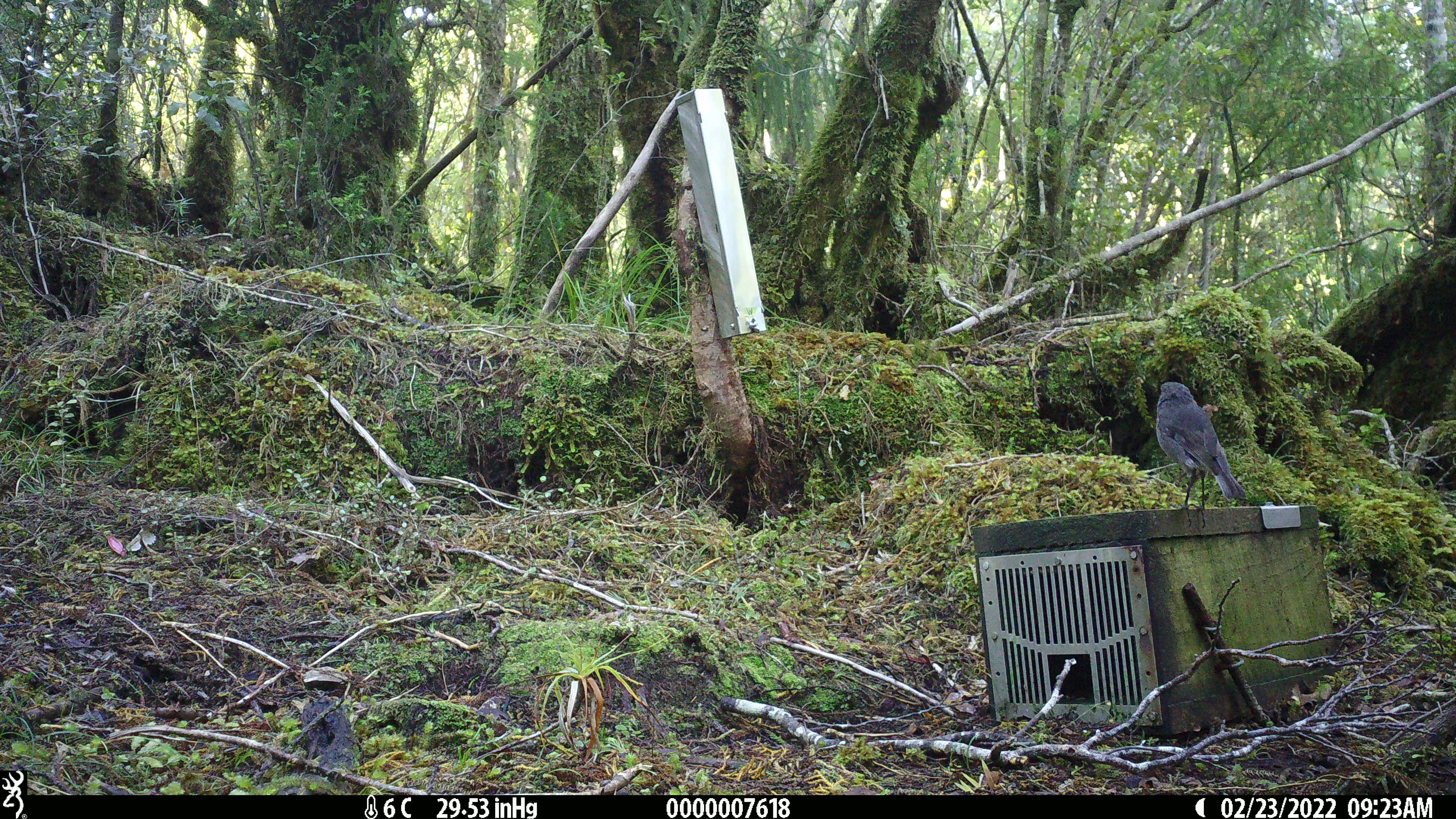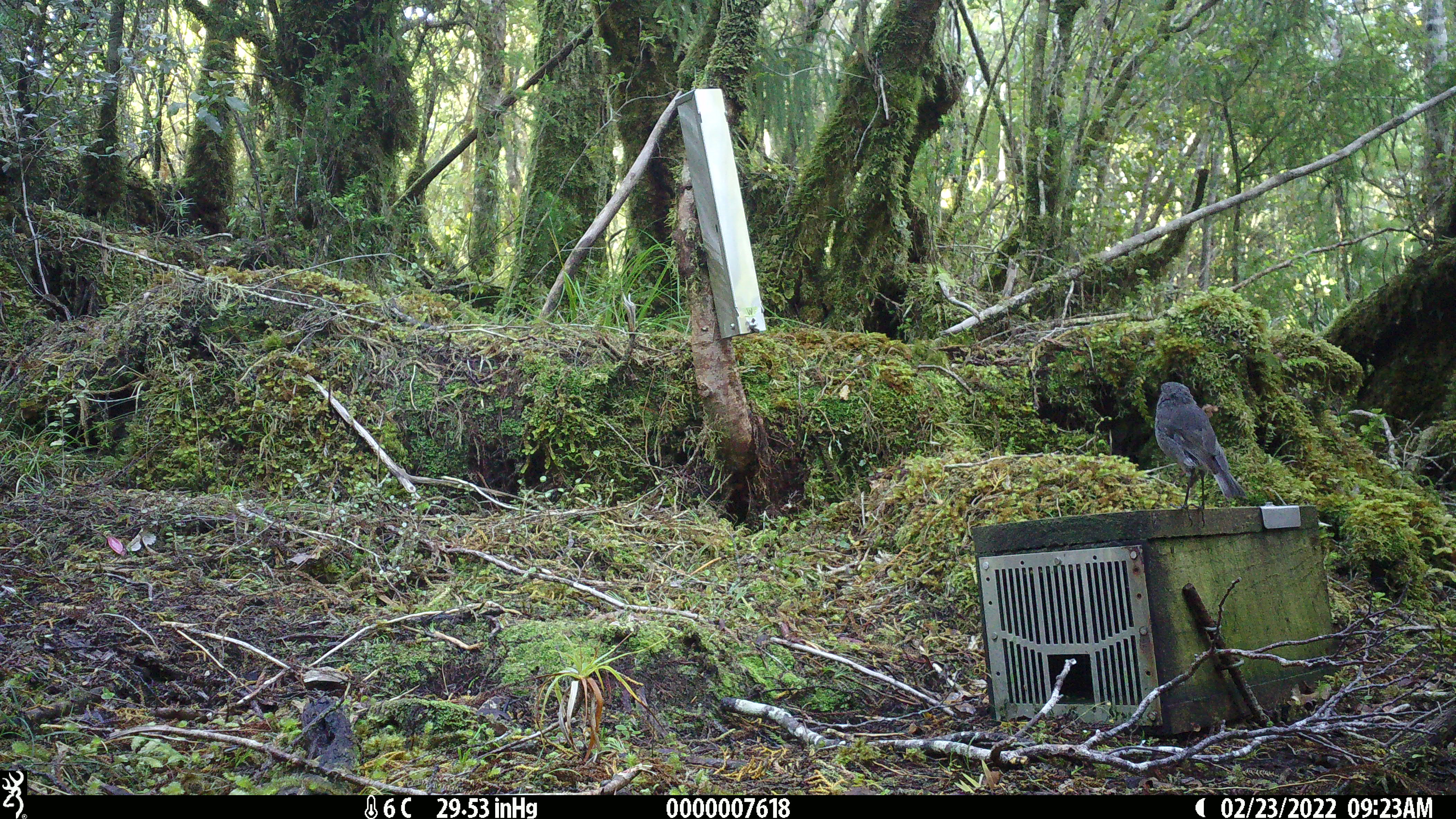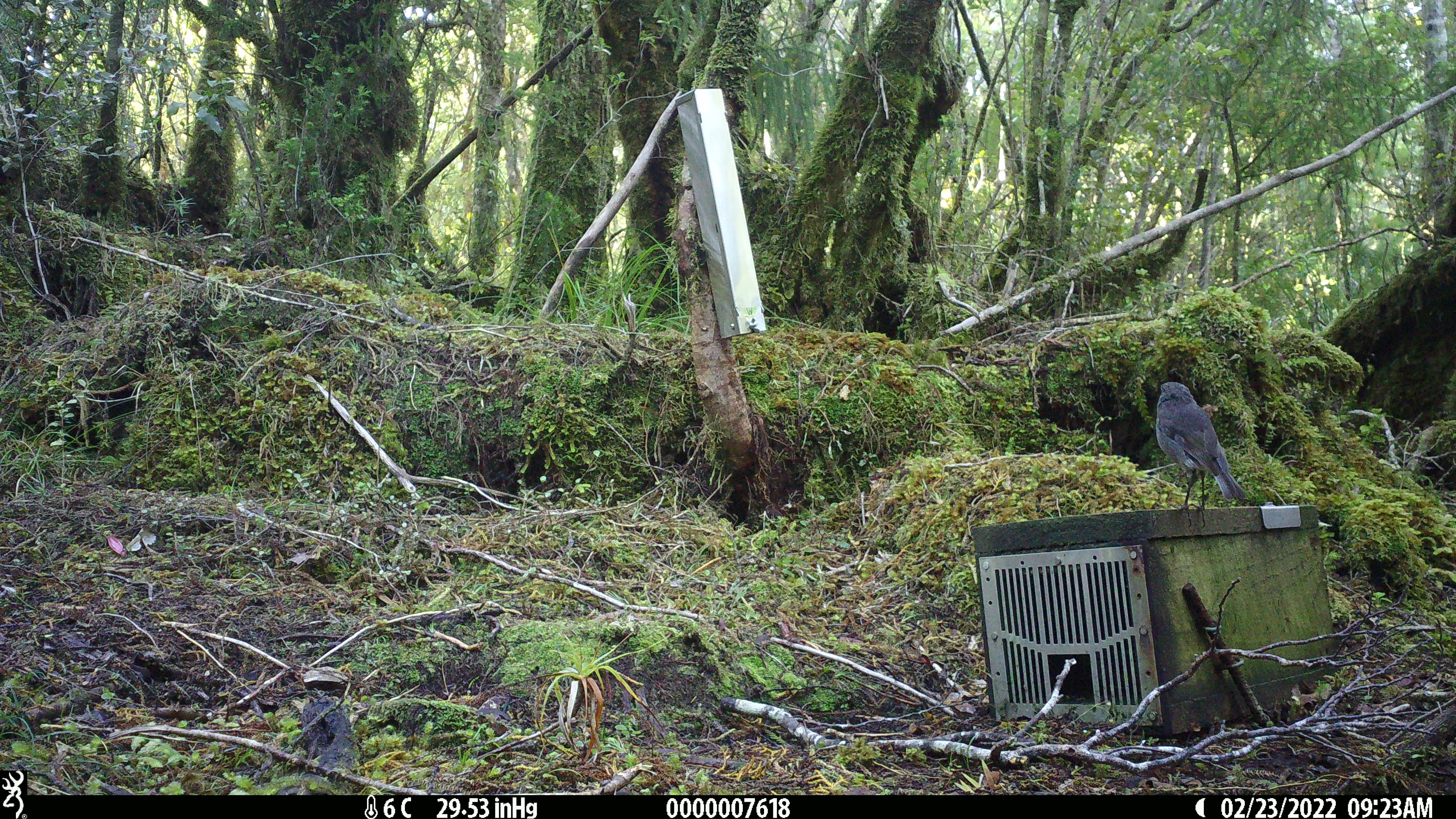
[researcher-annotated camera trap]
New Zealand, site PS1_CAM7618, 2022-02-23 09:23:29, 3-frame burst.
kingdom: Animalia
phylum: Chordata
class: Aves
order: Passeriformes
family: Petroicidae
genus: Petroica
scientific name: Petroica australis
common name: new zealand robin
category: robin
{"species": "robin (new zealand robin) (Petroica australis)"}